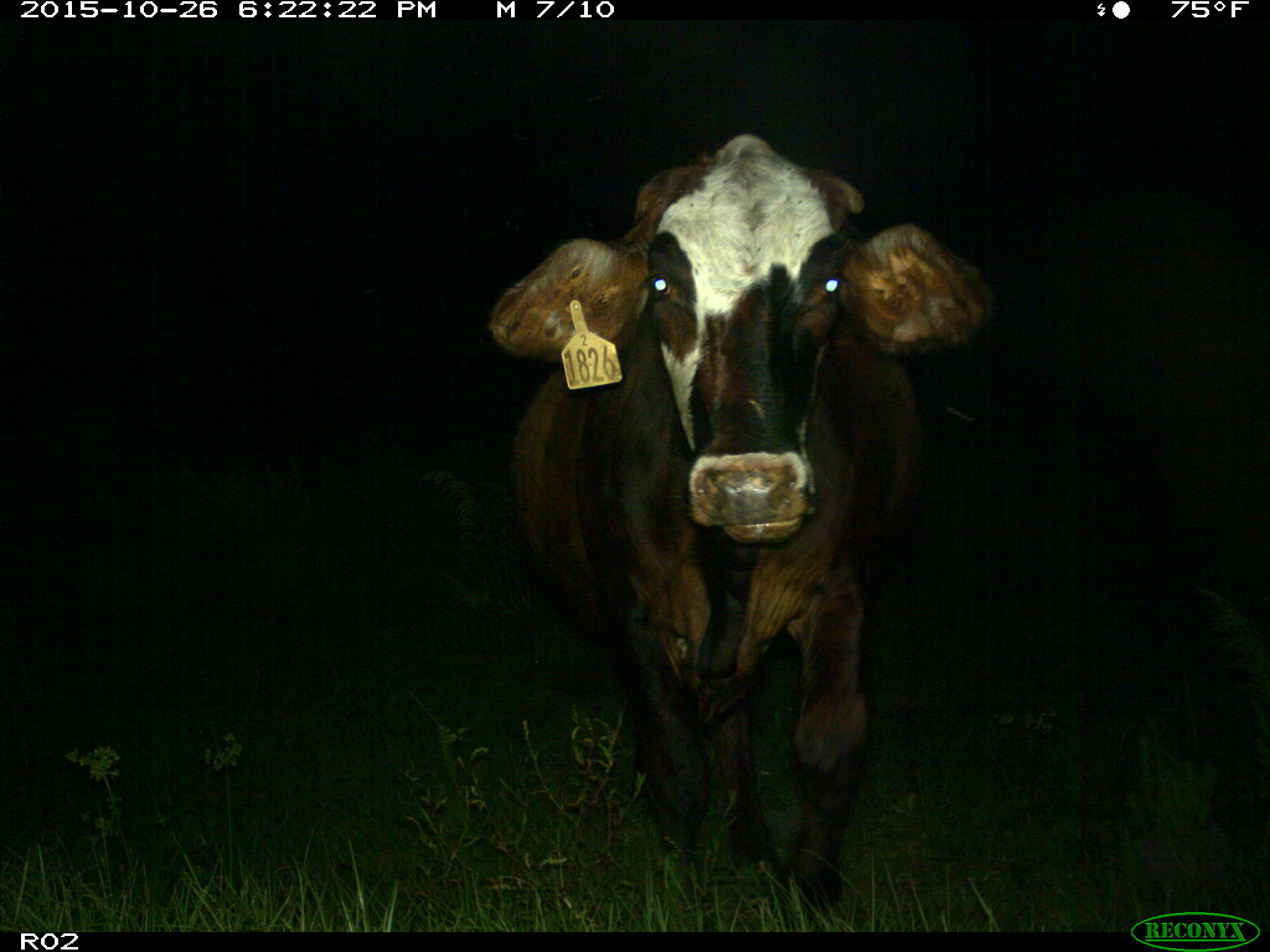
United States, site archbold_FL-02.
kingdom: Animalia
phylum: Chordata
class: Mammalia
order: Artiodactyla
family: Bovidae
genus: Bos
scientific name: Bos taurus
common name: domestic cow